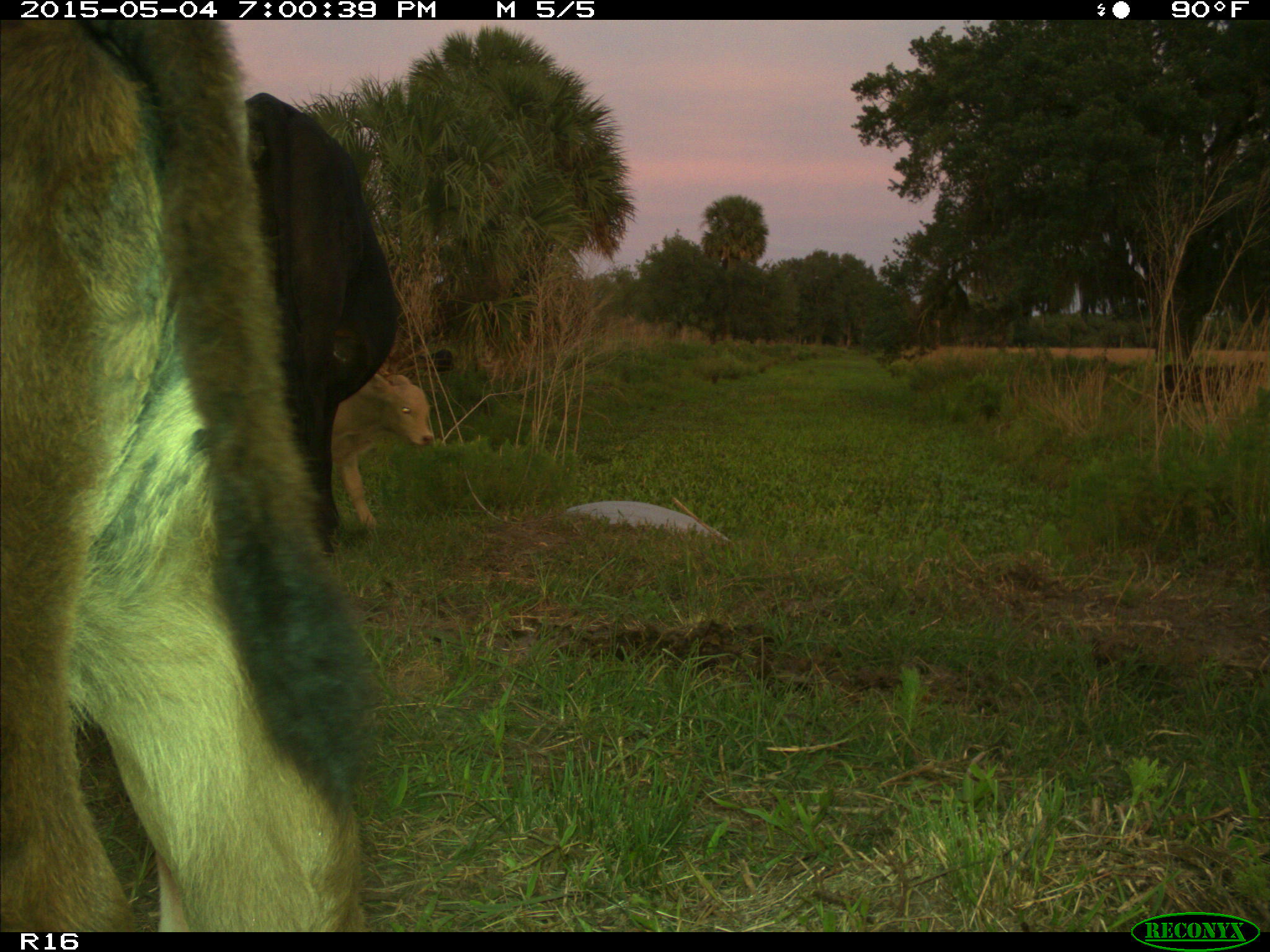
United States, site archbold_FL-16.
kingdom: Animalia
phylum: Chordata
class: Mammalia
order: Artiodactyla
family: Bovidae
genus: Bos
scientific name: Bos taurus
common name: domestic cow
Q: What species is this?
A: Bos taurus (domestic cow).